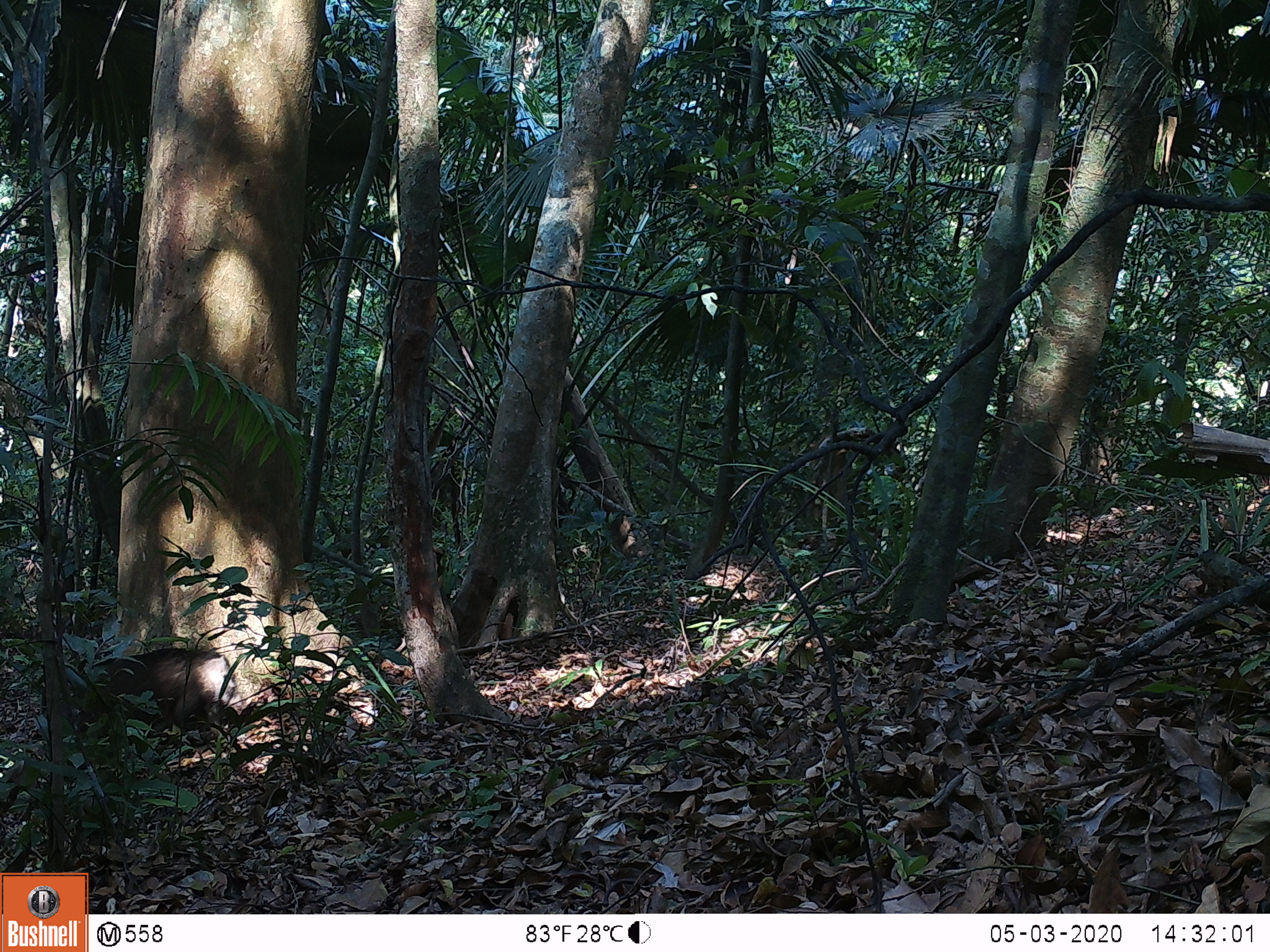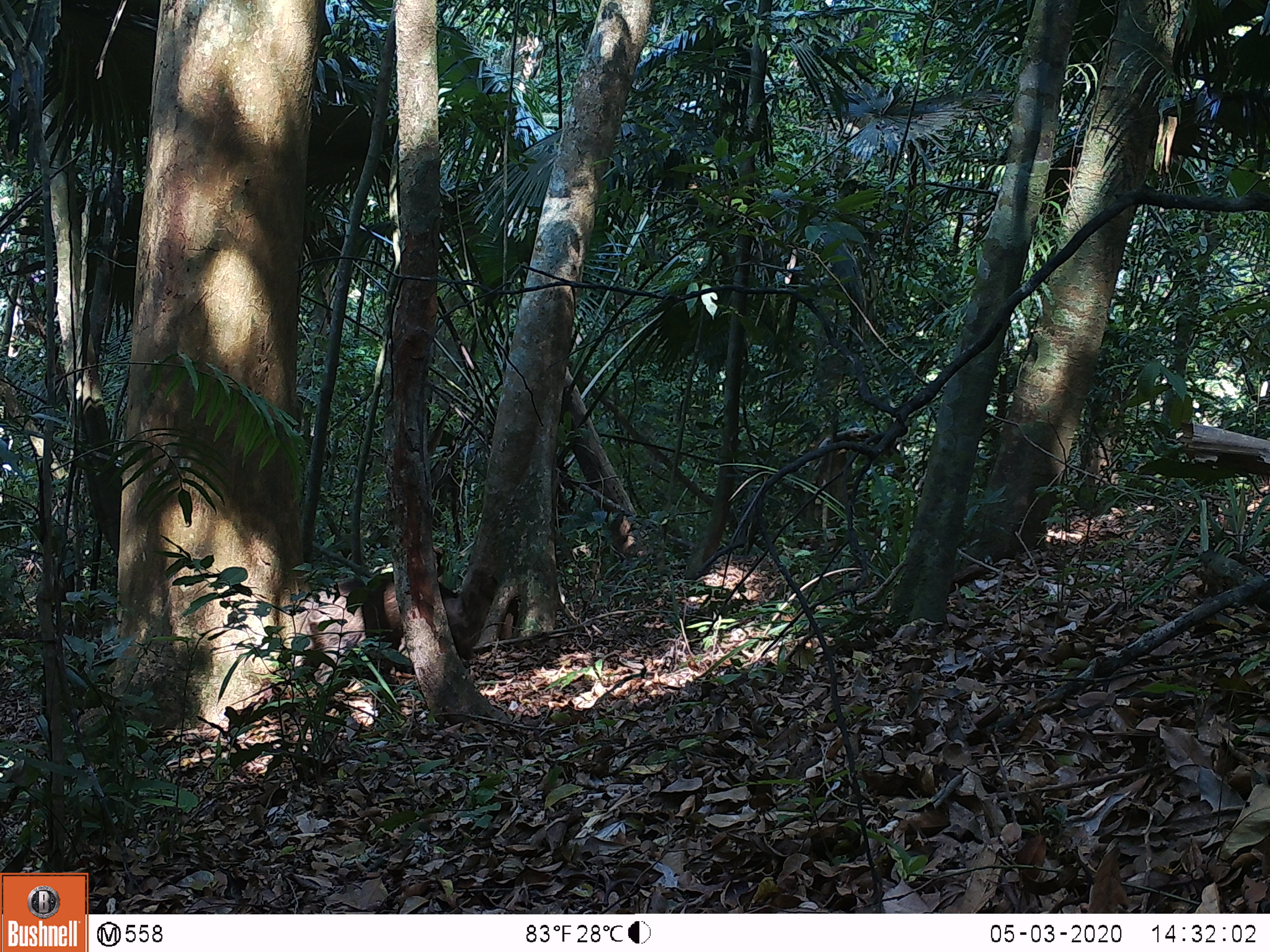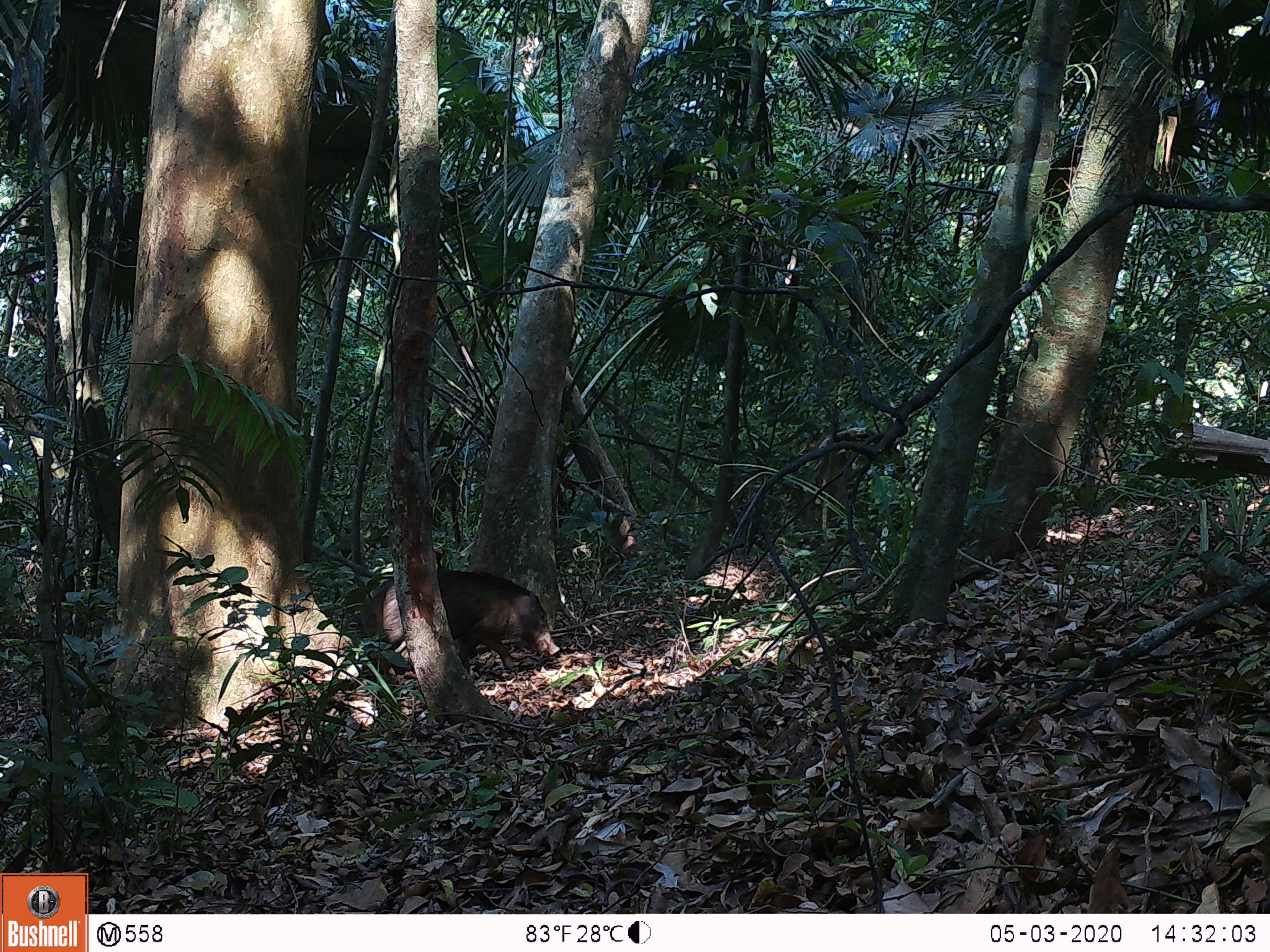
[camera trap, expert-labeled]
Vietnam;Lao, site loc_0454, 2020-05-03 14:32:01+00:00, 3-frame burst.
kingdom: Animalia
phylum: Chordata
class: Mammalia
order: Artiodactyla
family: Suidae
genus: Sus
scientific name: Sus scrofa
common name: eurasian wild pig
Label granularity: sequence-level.